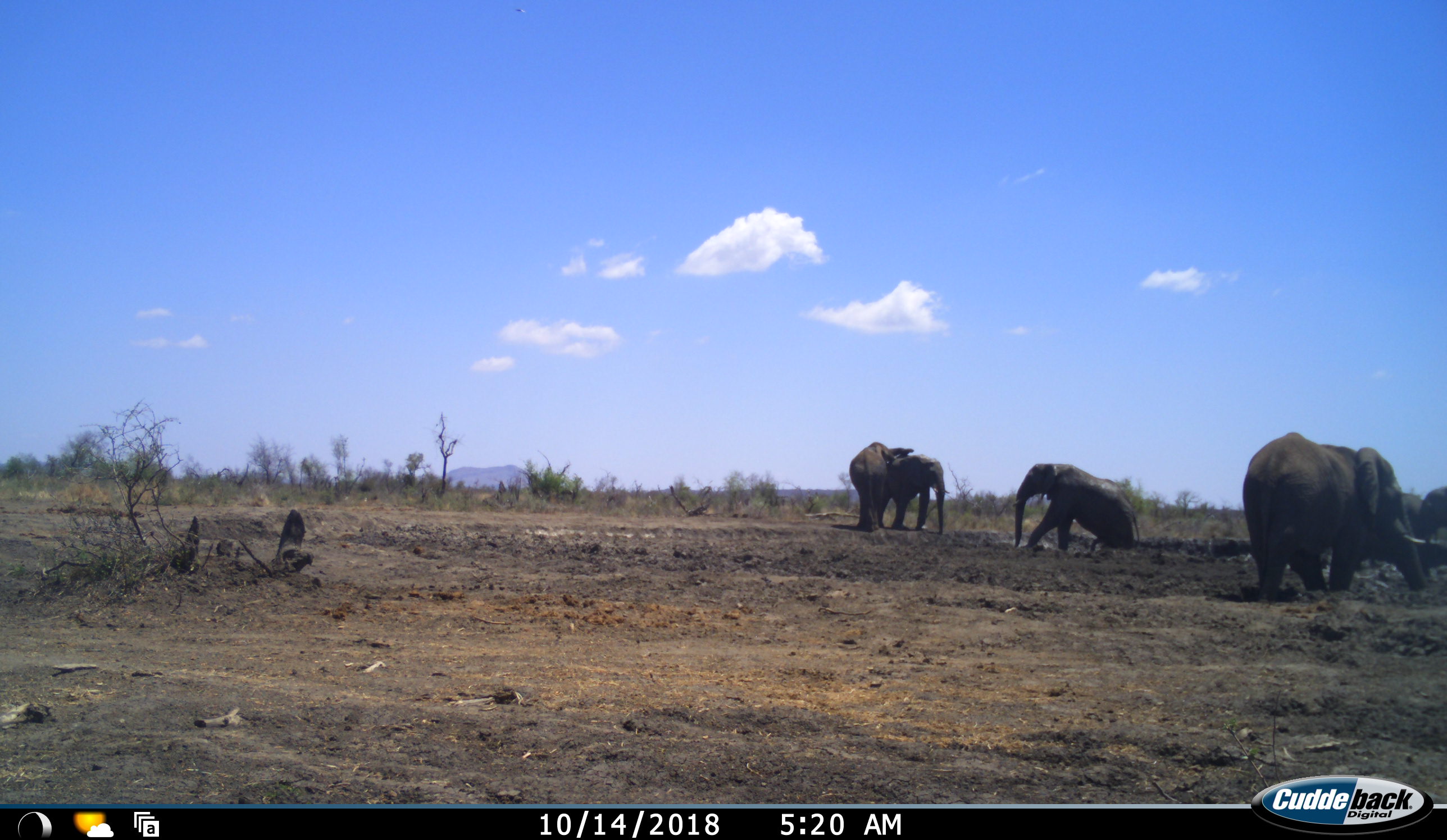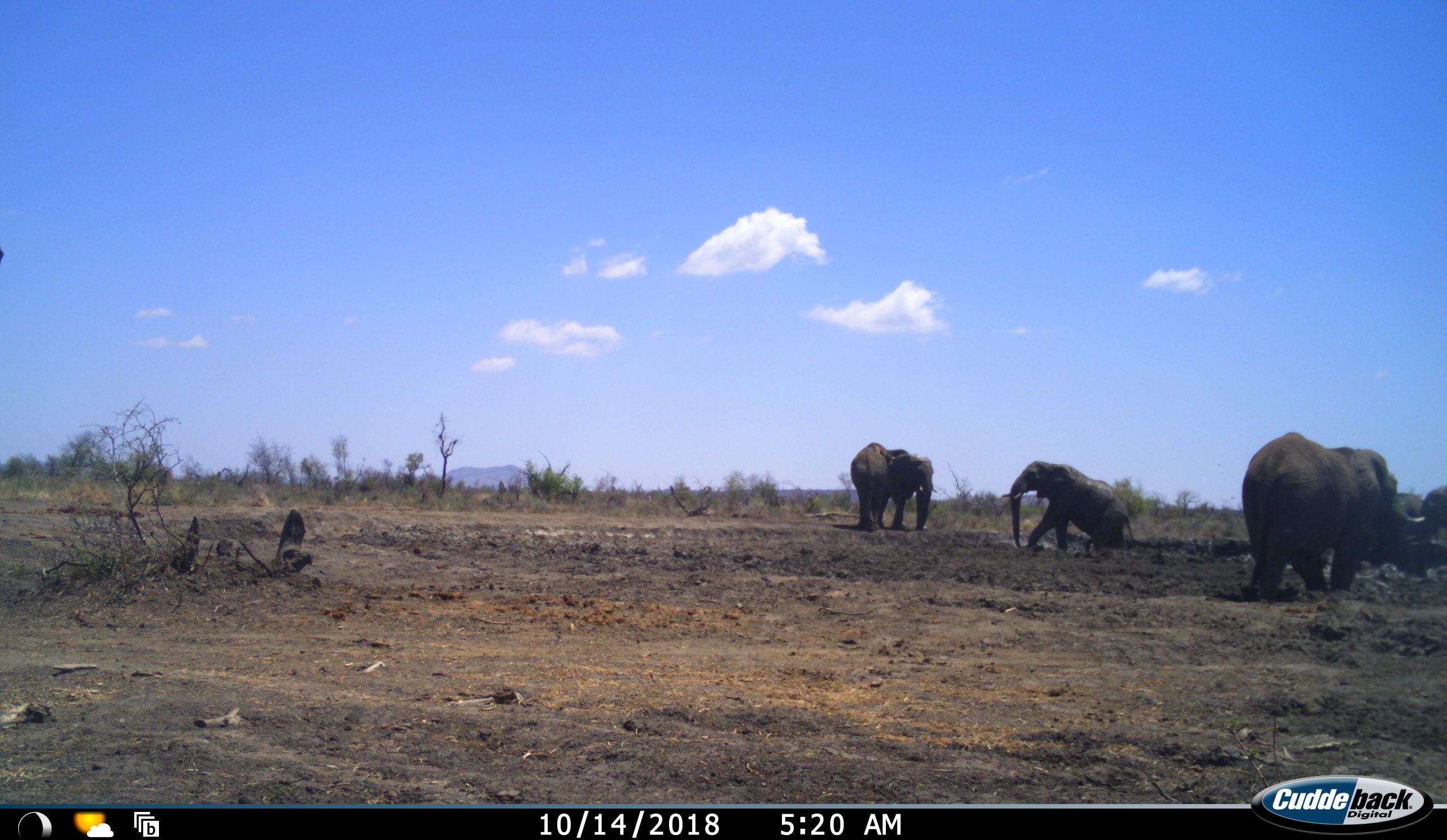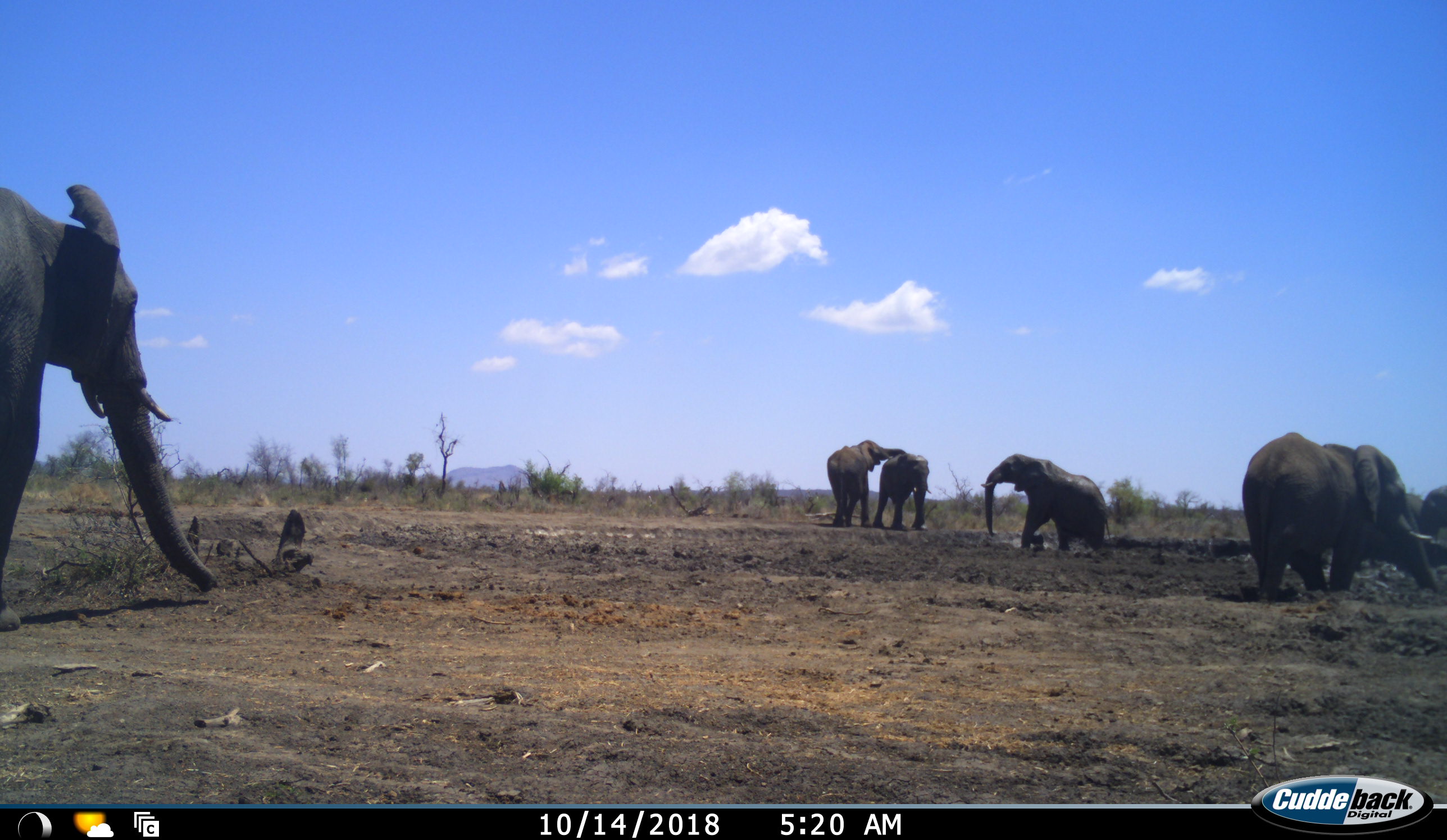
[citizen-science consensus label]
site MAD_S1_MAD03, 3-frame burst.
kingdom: Animalia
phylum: Chordata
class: Mammalia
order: Proboscidea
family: Elephantidae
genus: Loxodonta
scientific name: Loxodonta africana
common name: african bush elephant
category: elephant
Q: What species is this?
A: Elephant (african bush elephant) (Loxodonta africana).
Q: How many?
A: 6.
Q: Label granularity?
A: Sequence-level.